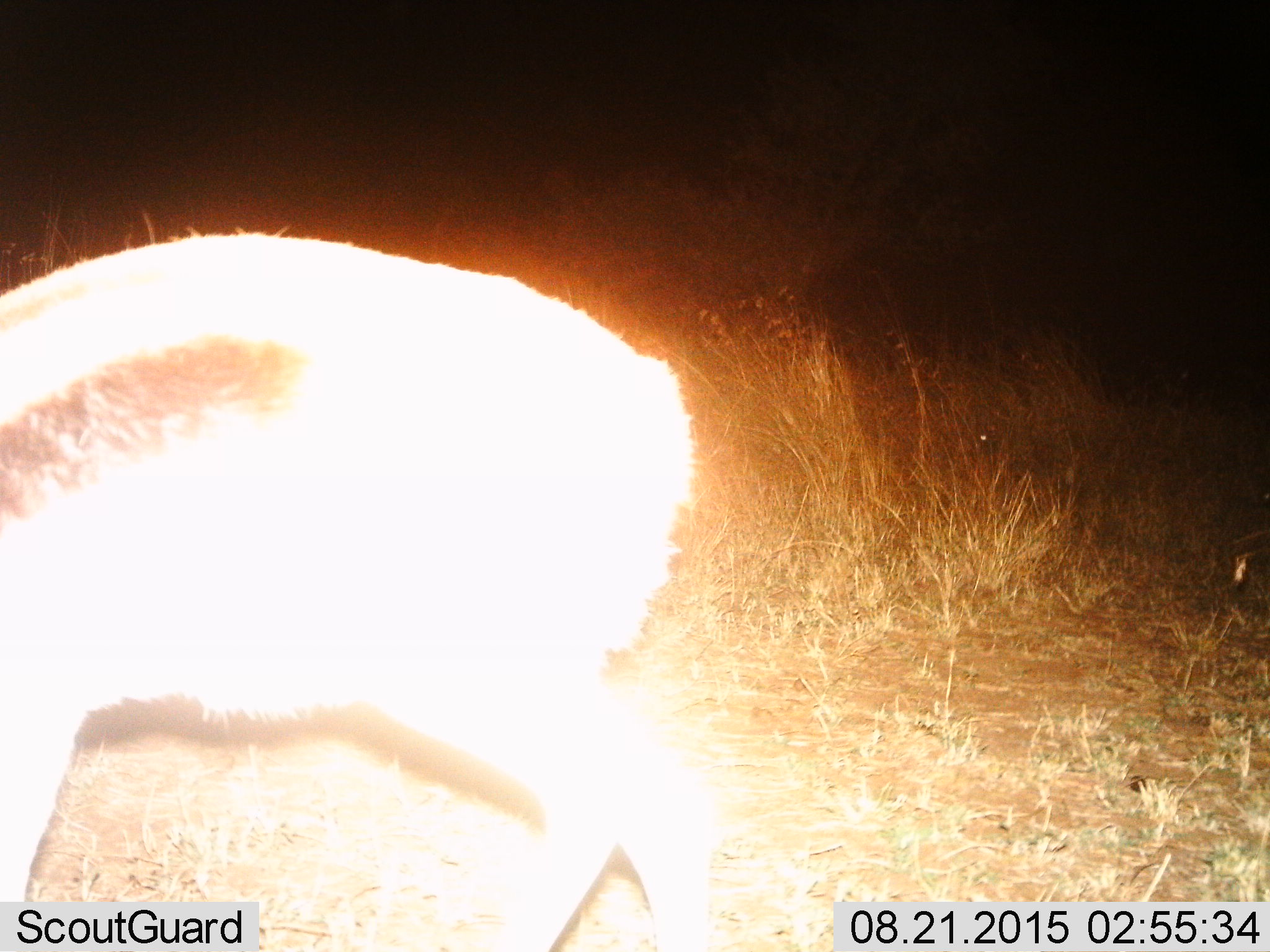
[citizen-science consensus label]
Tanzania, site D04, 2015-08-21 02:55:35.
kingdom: Animalia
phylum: Chordata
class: Mammalia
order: Artiodactyla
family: Bovidae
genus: Eudorcas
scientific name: Eudorcas thomsonii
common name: thomson's gazelle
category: gazellethomsons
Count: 1.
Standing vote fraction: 18%.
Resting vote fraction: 0%.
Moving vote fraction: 36%.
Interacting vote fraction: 0%.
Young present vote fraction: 0%.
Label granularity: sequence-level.